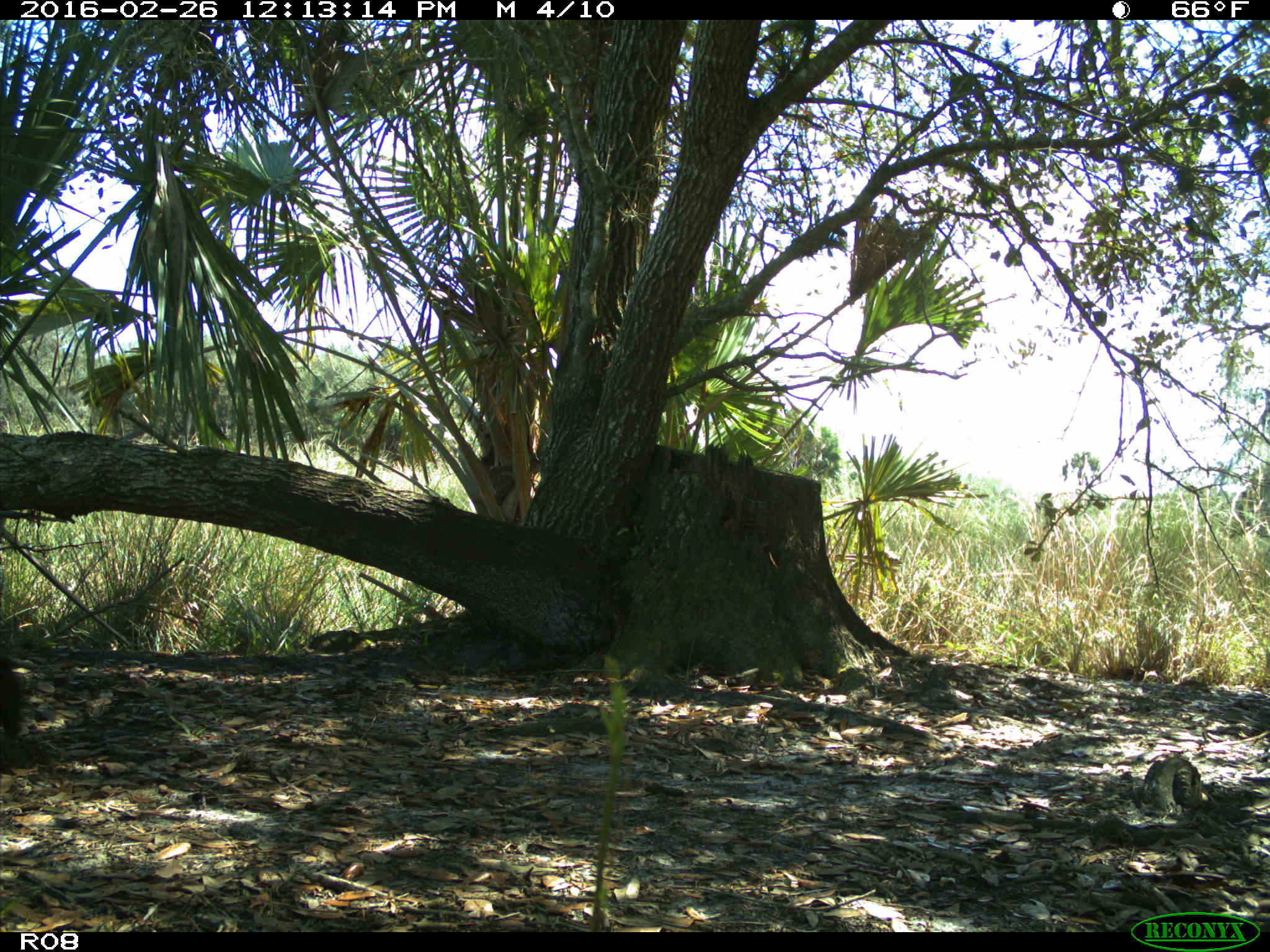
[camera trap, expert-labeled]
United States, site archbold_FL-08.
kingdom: Animalia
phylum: Chordata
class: Mammalia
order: Artiodactyla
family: Bovidae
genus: Bos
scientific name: Bos taurus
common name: domestic cow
Bos taurus (domestic cow).